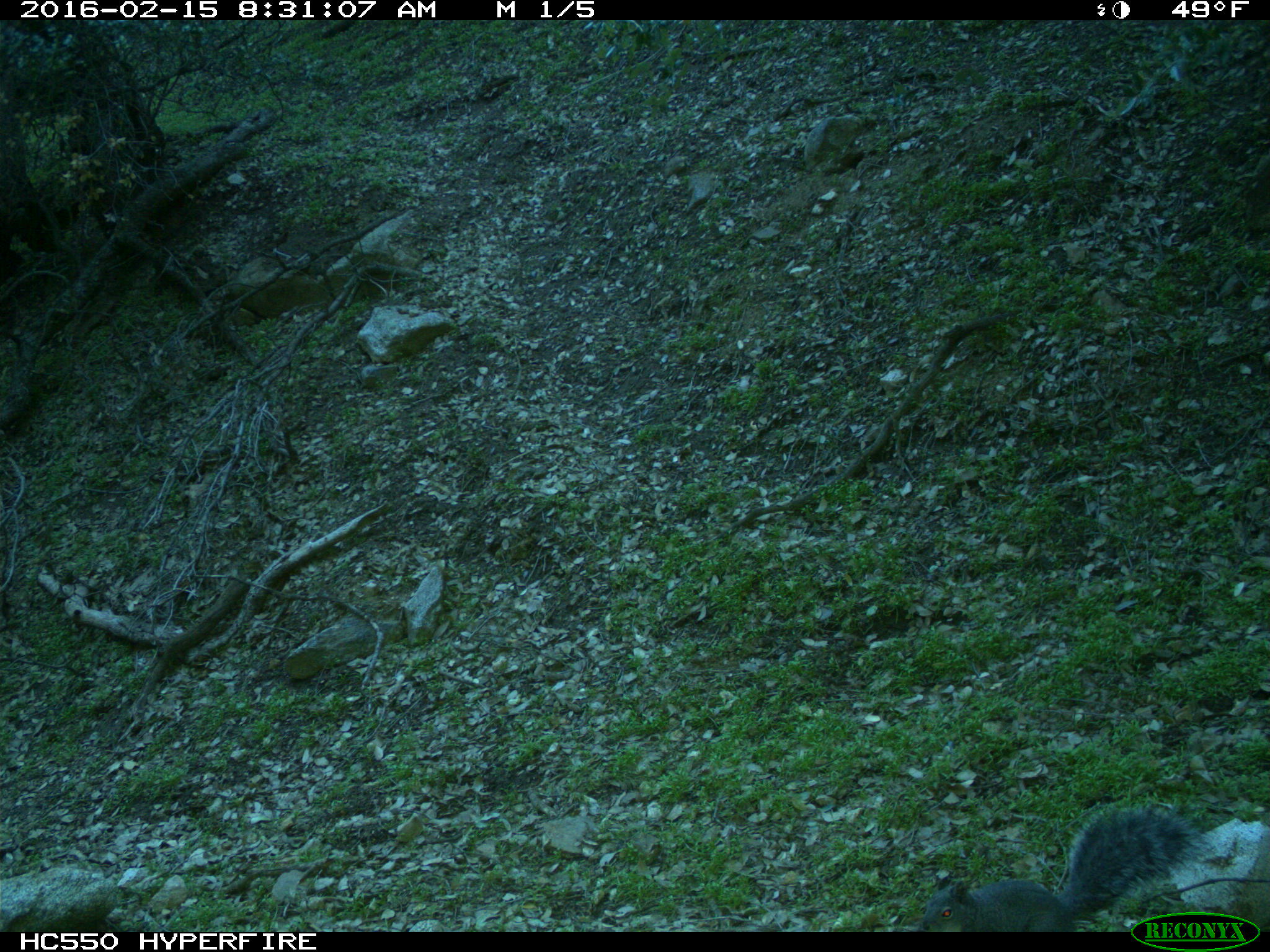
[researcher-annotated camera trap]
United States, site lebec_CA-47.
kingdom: Animalia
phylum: Chordata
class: Mammalia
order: Rodentia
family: Sciuridae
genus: Sciurus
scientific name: Sciurus carolinensis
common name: eastern gray squirrel